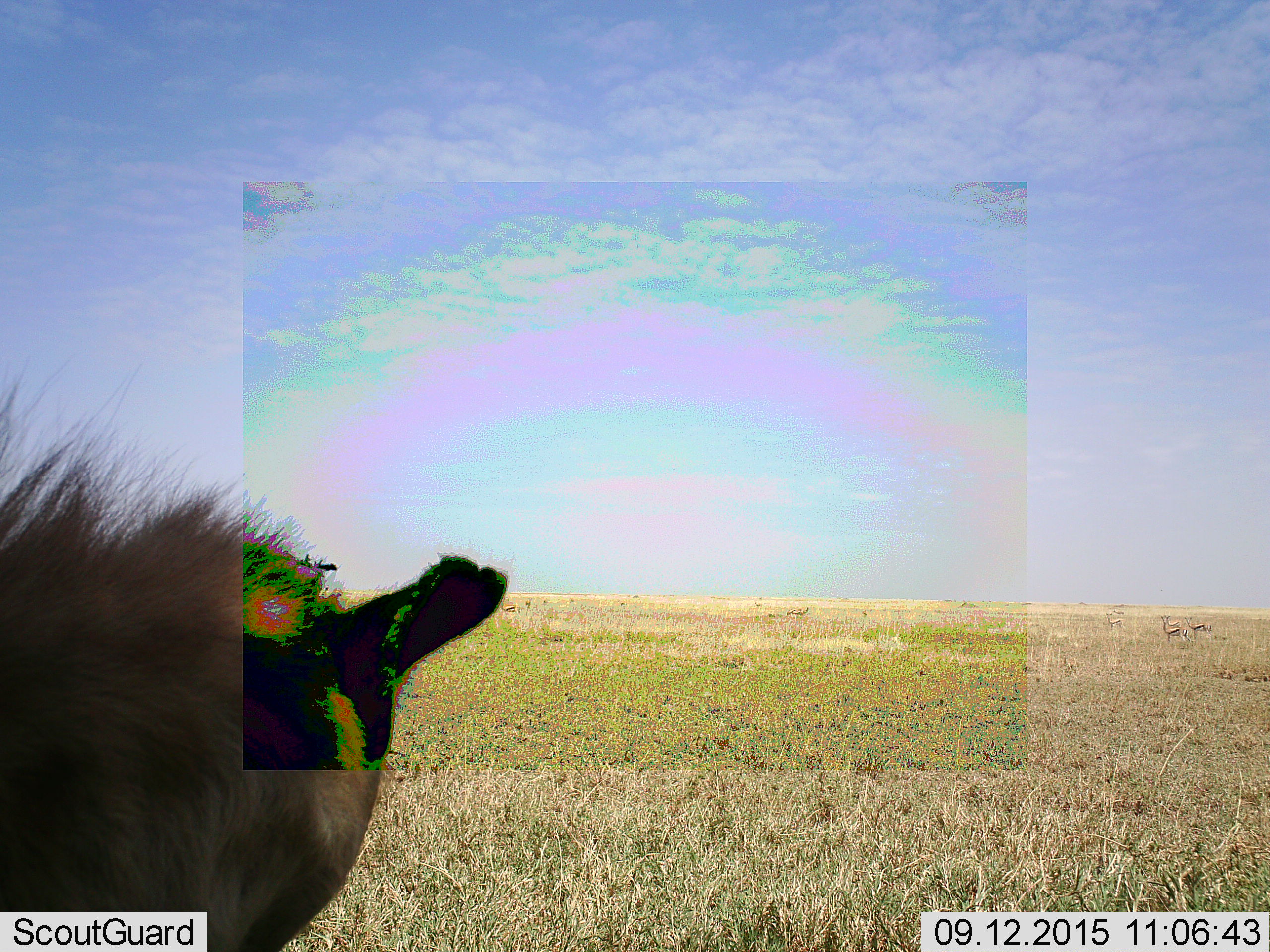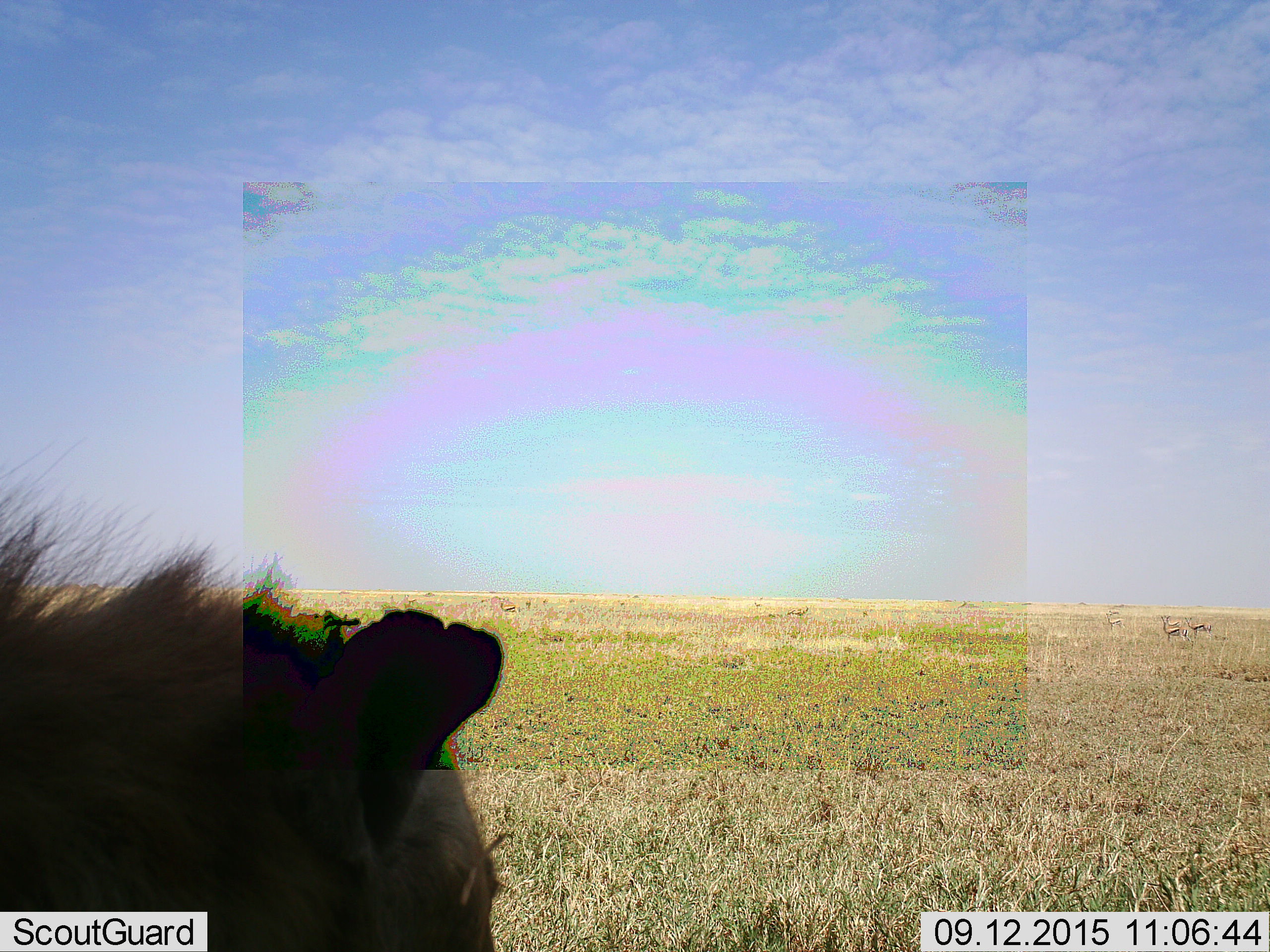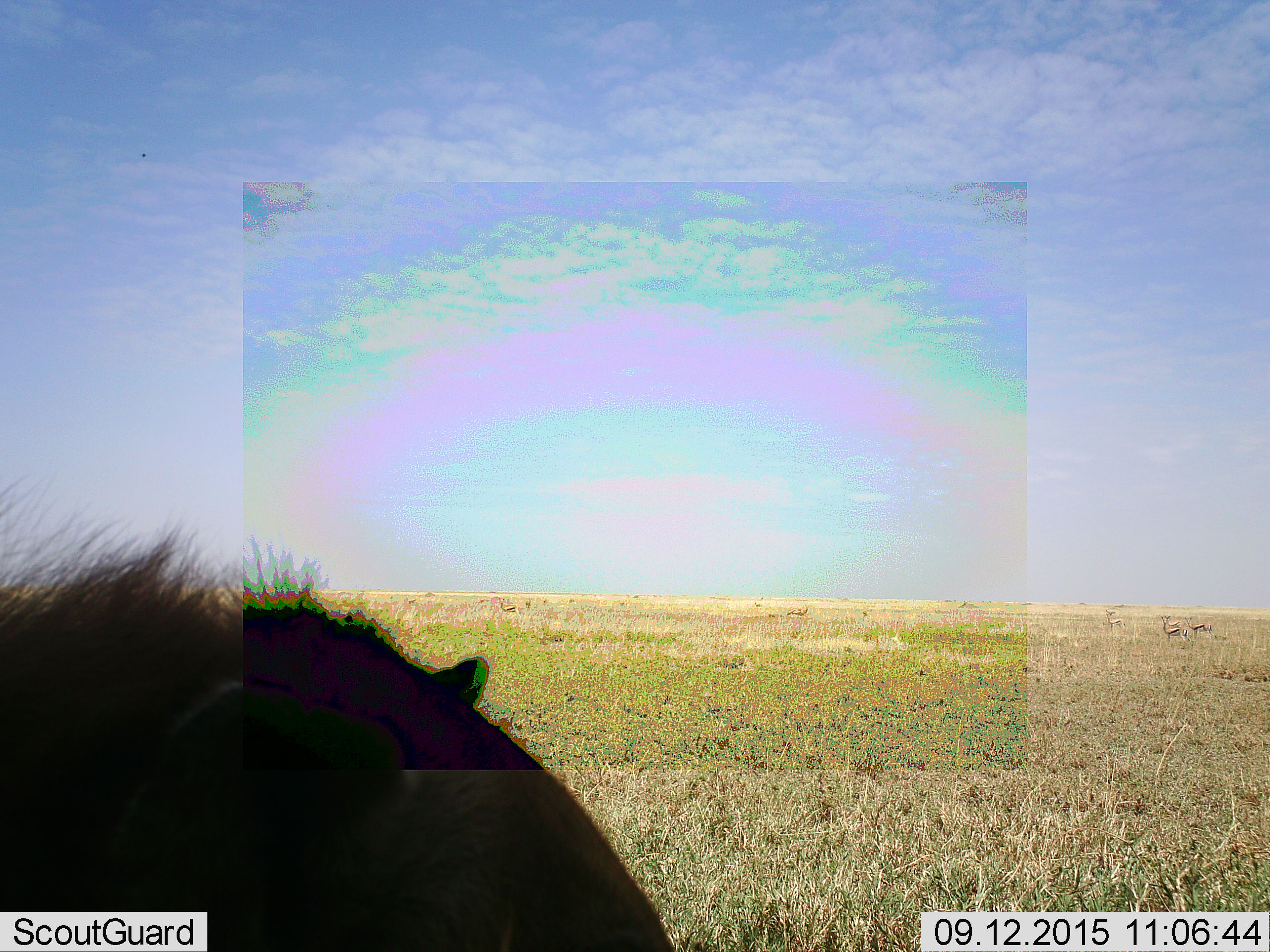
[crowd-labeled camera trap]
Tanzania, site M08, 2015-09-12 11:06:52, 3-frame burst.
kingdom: Animalia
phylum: Chordata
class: Mammalia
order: Carnivora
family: Hyaenidae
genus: Crocuta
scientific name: Crocuta crocuta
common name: spotted hyena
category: hyenaspotted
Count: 1.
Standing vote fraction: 57%.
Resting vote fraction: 43%.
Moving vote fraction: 0%.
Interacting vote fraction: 0%.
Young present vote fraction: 0%.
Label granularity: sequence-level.